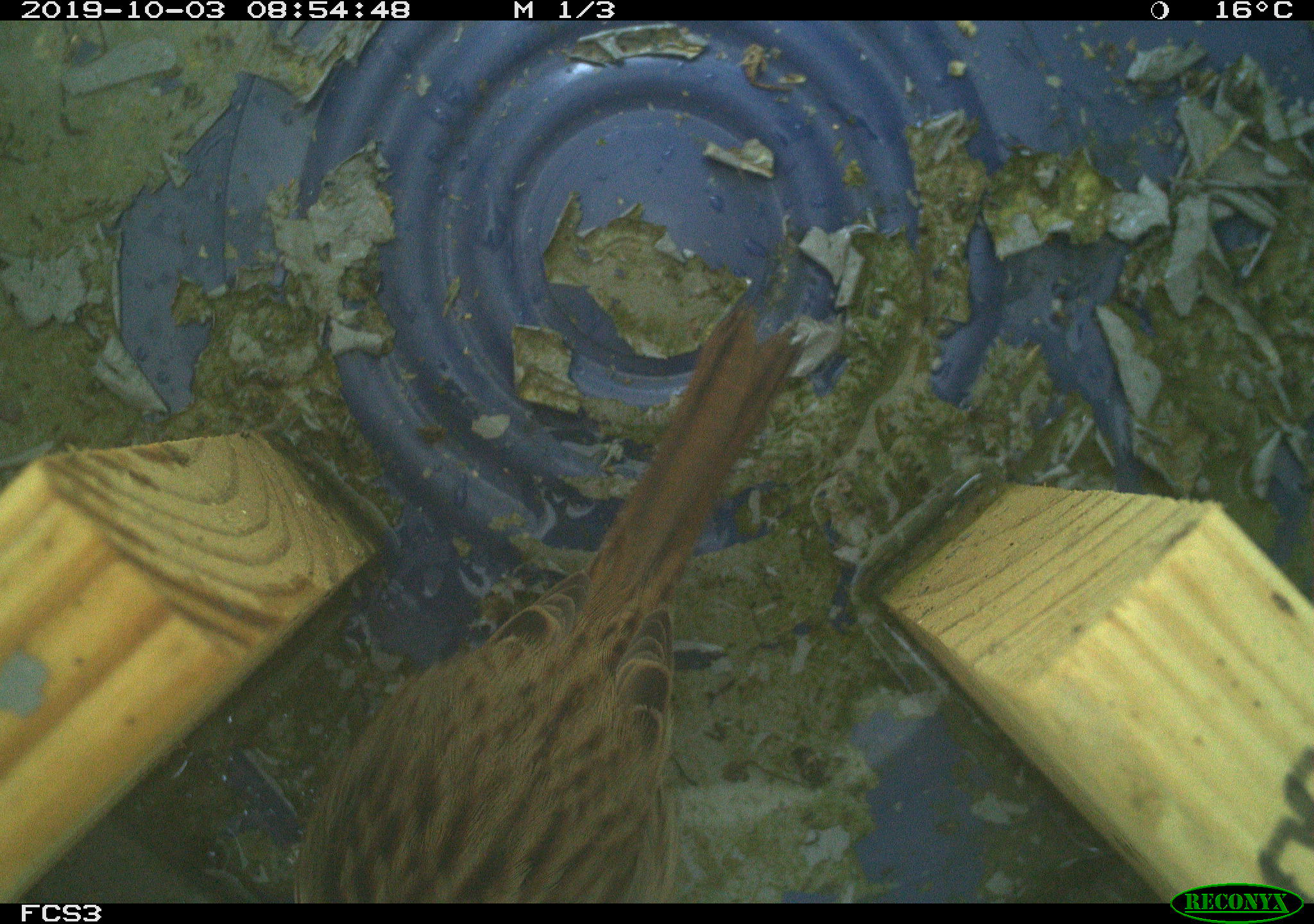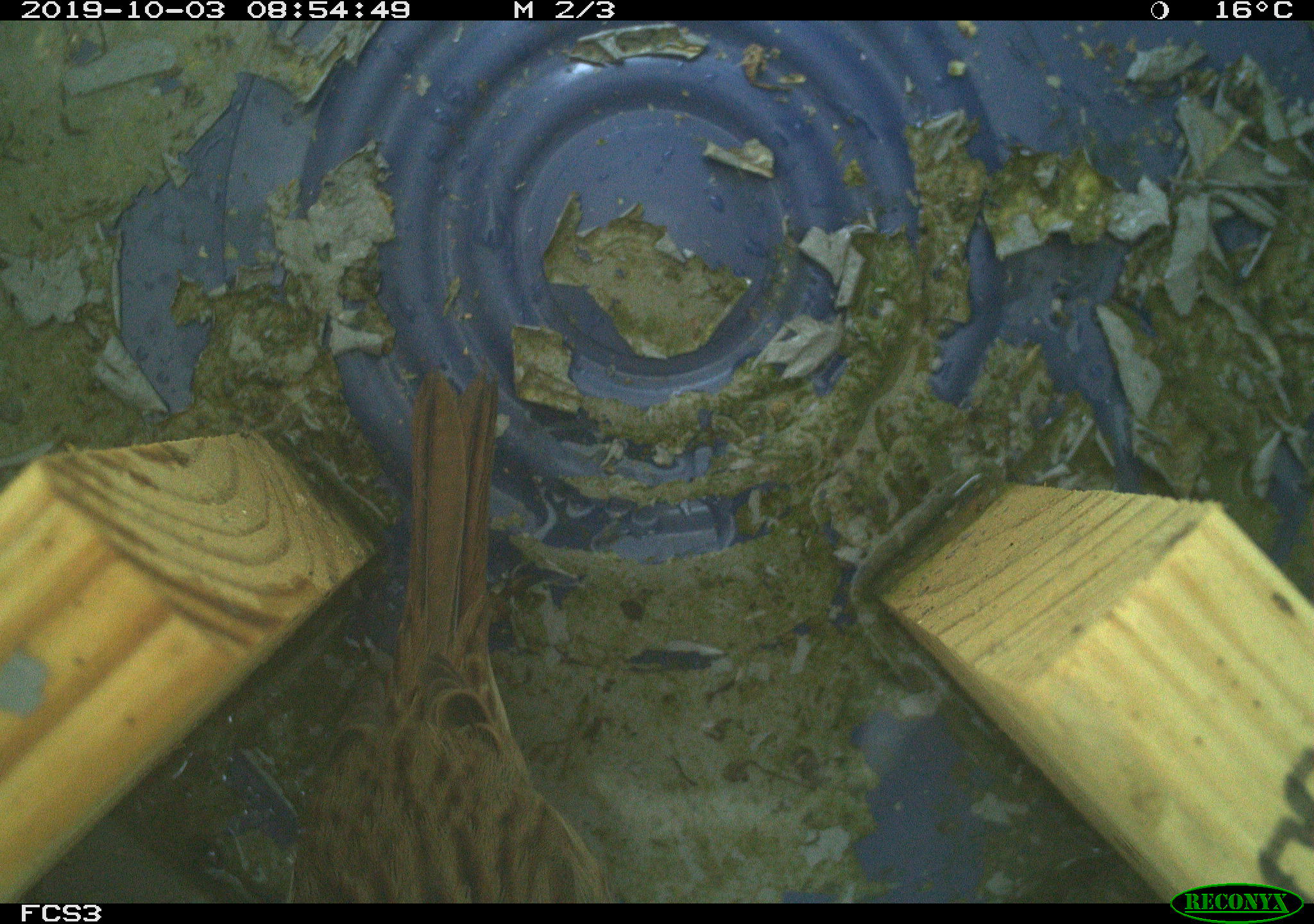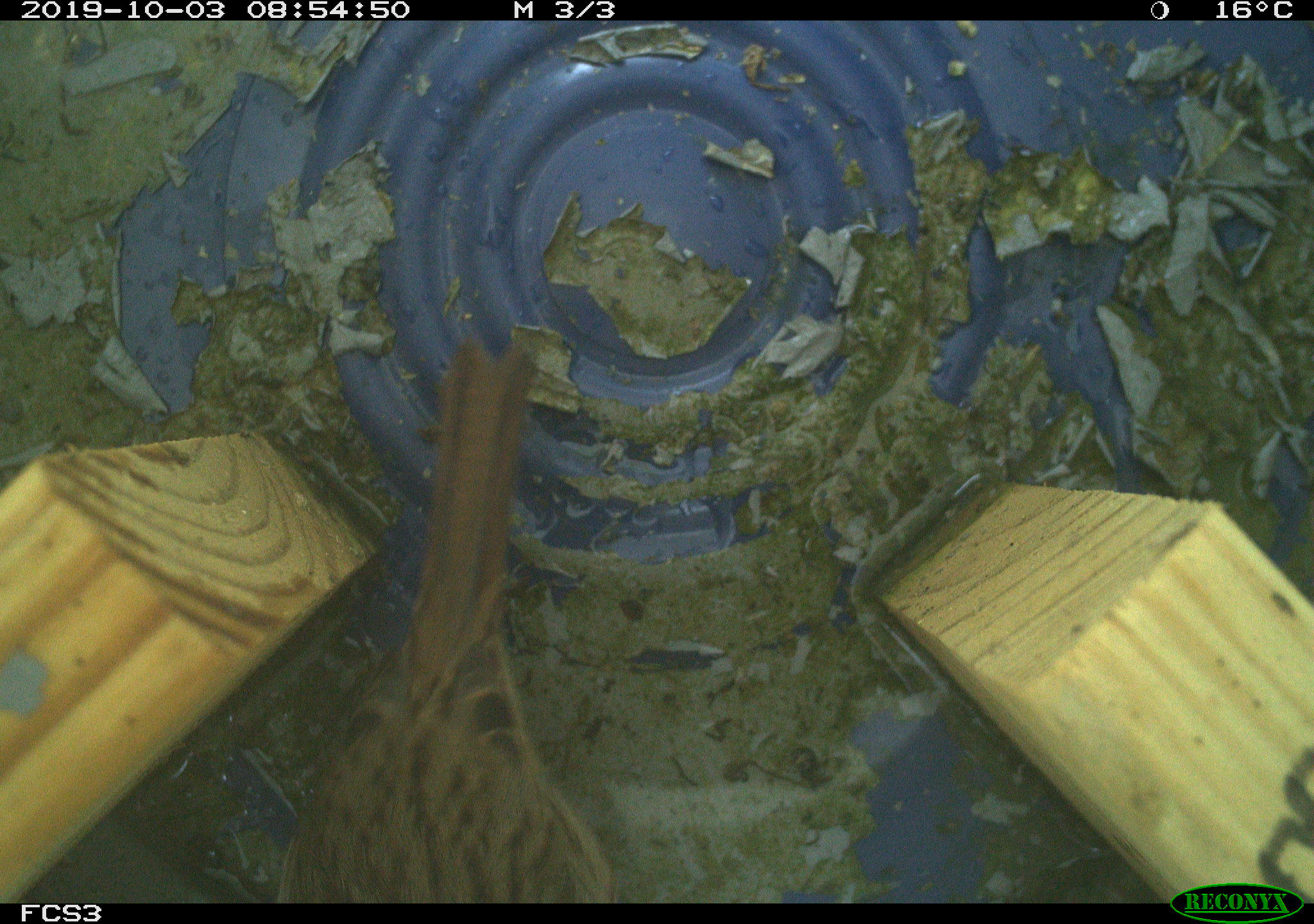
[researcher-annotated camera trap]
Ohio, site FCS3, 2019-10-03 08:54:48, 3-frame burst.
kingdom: Animalia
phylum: Chordata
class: Aves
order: Passeriformes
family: Passerellidae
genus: Melospiza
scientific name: Melospiza melodia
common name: song sparrow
Song sparrow (Melospiza melodia).